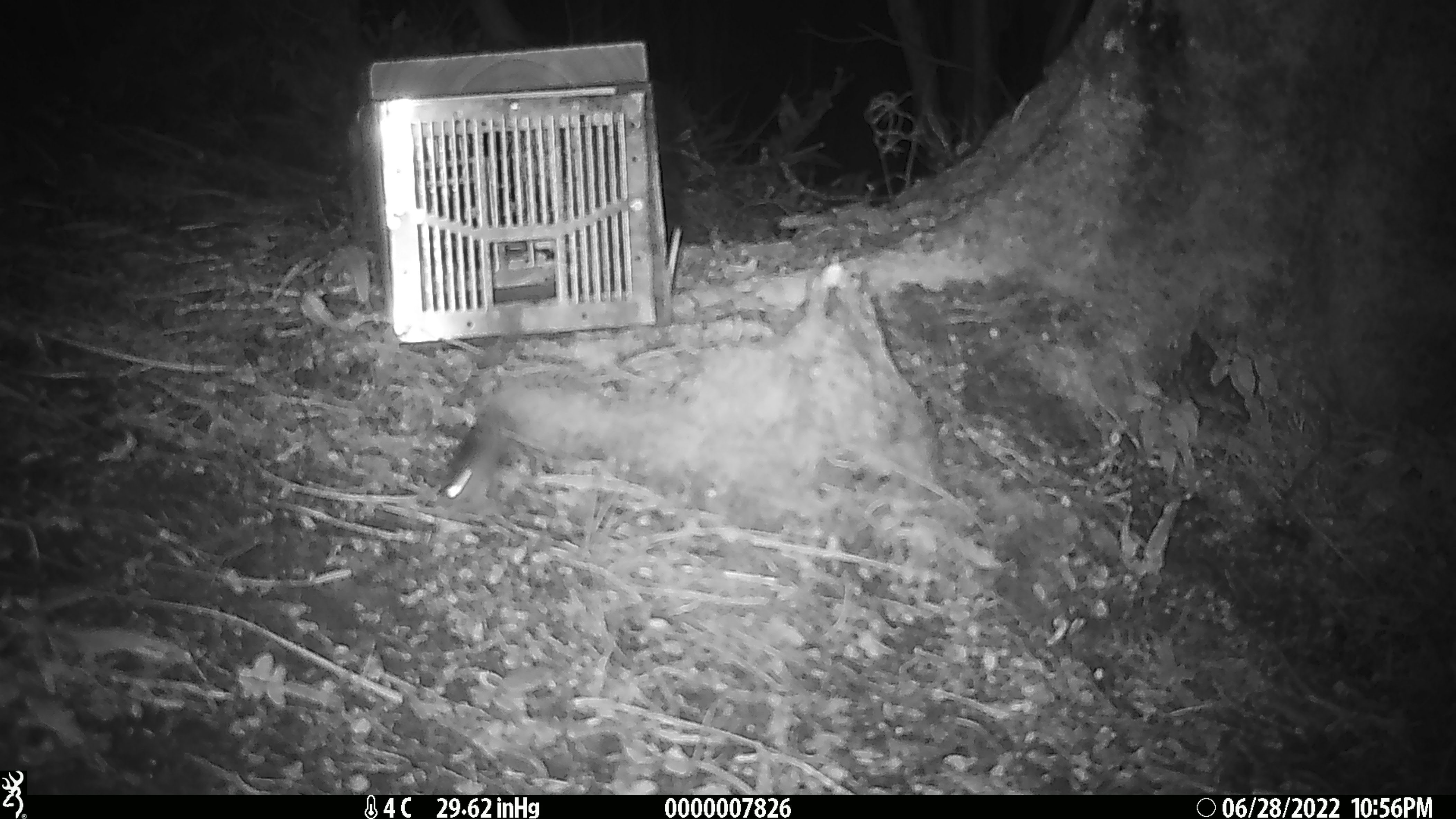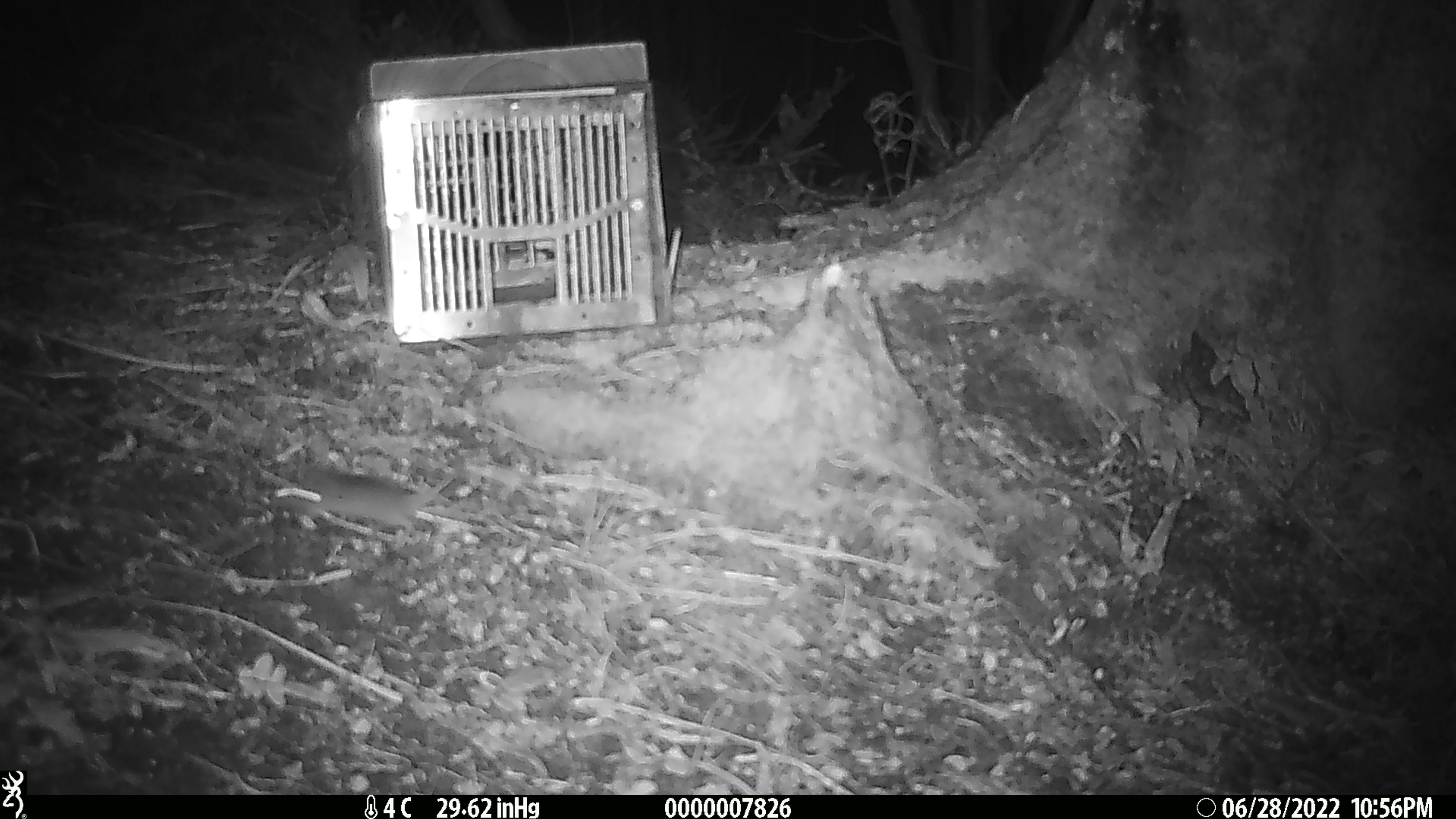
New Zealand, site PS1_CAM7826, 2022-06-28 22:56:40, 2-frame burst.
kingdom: Animalia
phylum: Chordata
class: Mammalia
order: Rodentia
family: Muridae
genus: Mus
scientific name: Mus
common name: mouse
Mouse (Mus).